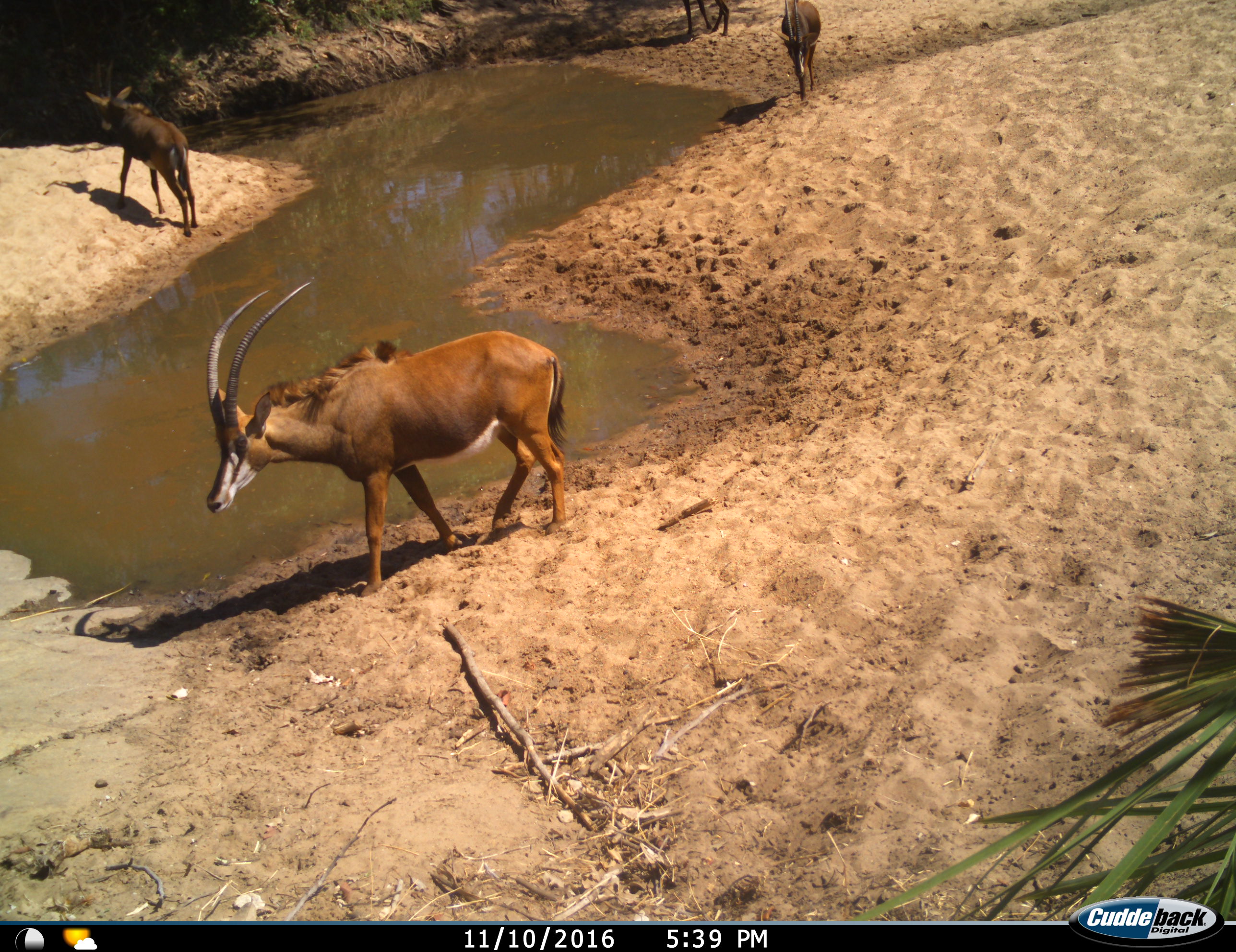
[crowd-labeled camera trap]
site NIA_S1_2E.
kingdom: Animalia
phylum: Chordata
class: Mammalia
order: Artiodactyla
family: Bovidae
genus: Hippotragus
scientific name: Hippotragus niger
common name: sable antelope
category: sable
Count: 4.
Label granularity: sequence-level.